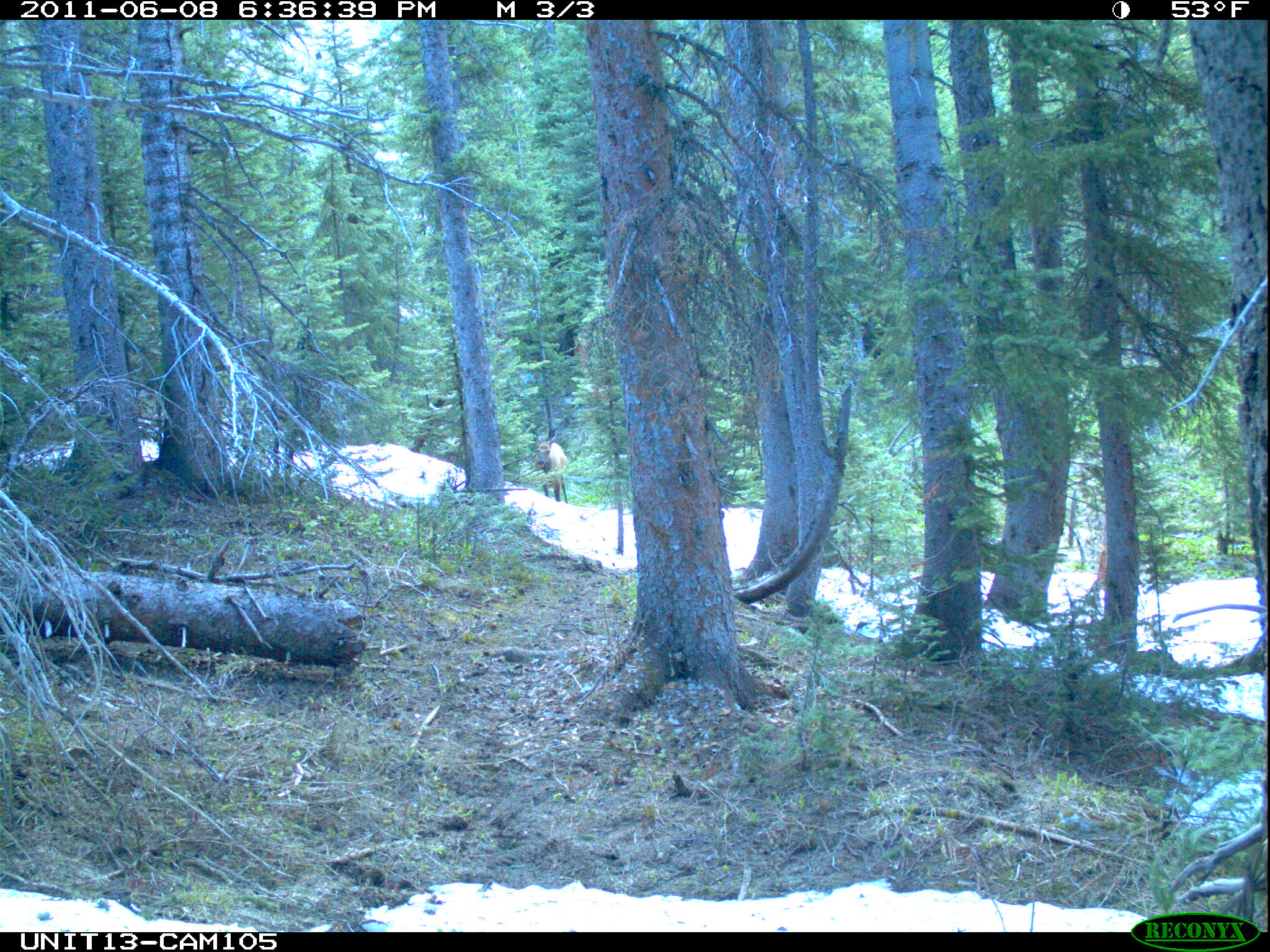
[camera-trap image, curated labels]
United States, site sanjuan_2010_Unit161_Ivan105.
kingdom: Animalia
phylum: Chordata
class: Mammalia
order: Artiodactyla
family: Cervidae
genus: Cervus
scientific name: Cervus elaphus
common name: red deer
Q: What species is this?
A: Cervus elaphus (red deer).